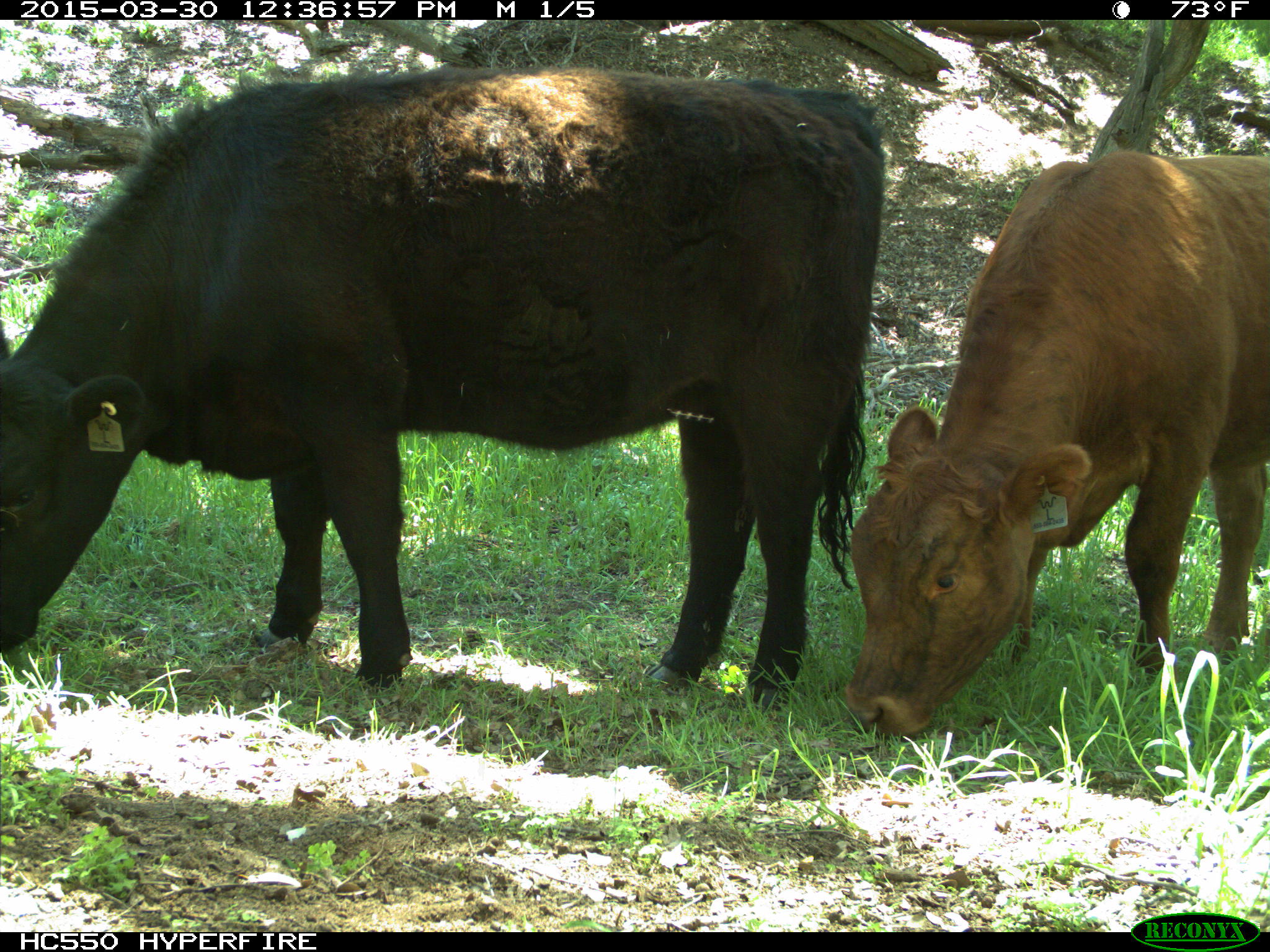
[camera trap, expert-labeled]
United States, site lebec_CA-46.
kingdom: Animalia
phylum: Chordata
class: Mammalia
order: Artiodactyla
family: Bovidae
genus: Bos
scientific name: Bos taurus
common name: domestic cow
Bos taurus (domestic cow).